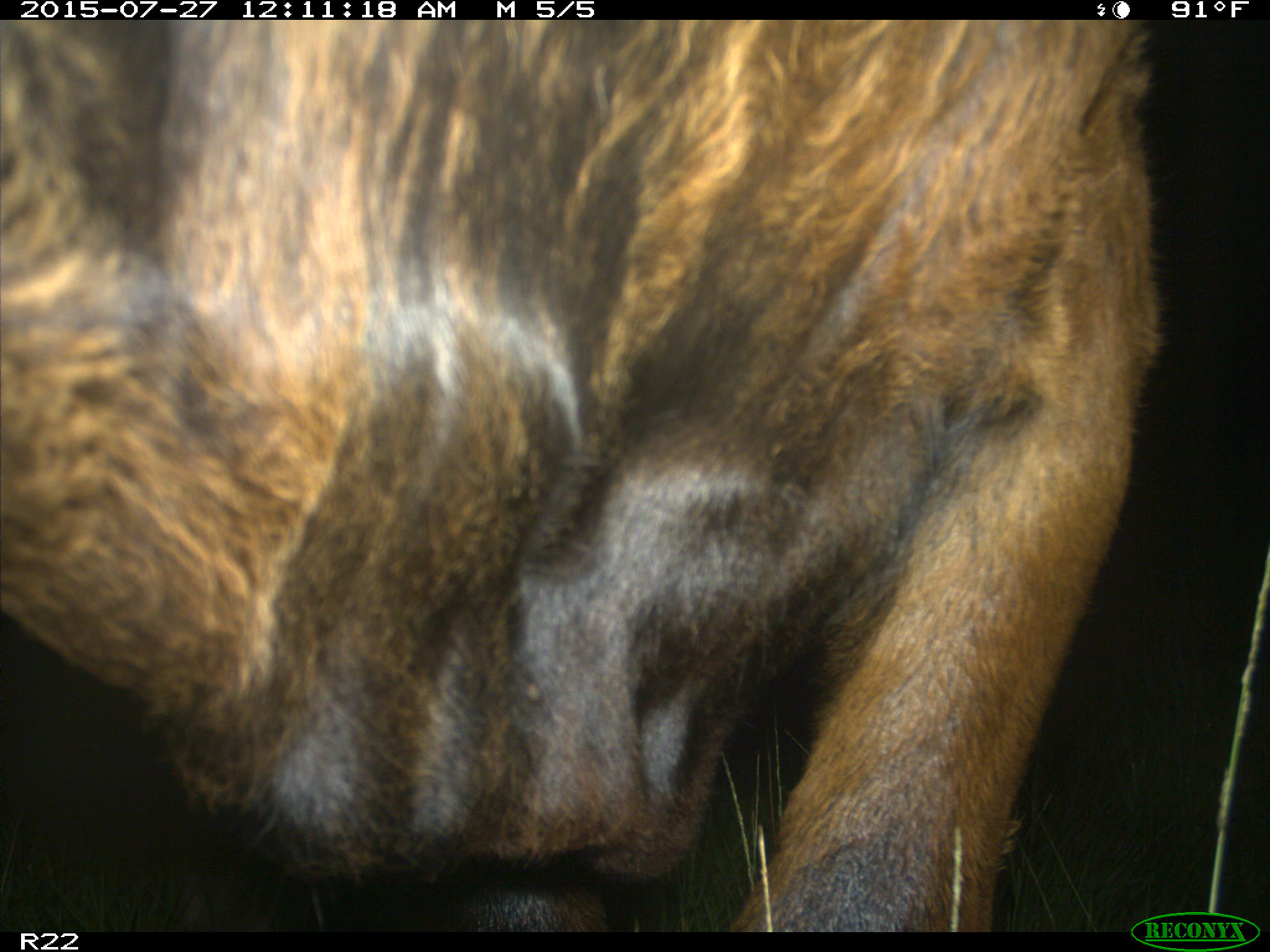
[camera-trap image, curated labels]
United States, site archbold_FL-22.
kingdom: Animalia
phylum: Chordata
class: Mammalia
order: Artiodactyla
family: Bovidae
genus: Bos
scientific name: Bos taurus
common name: domestic cow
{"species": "Bos taurus (domestic cow)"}